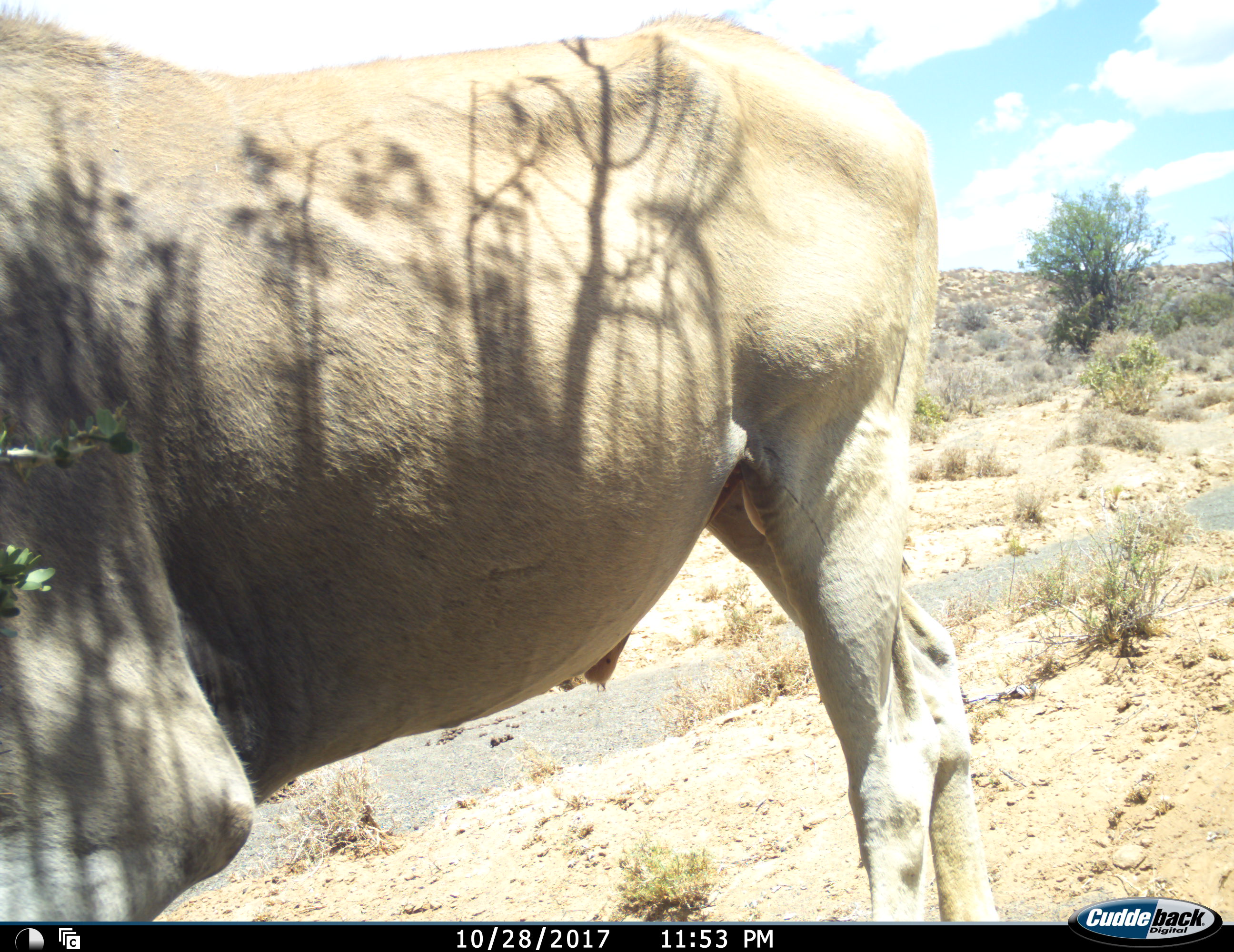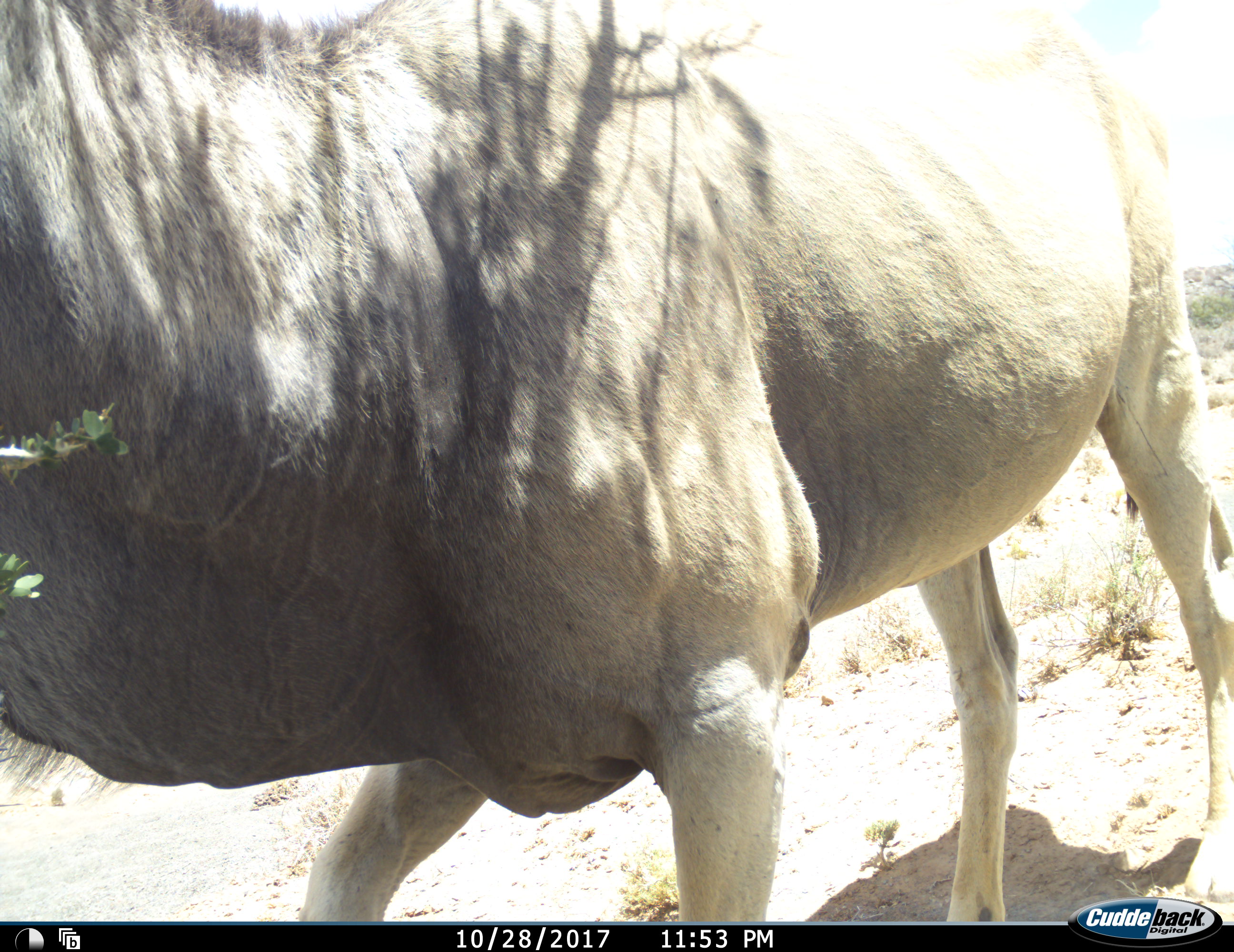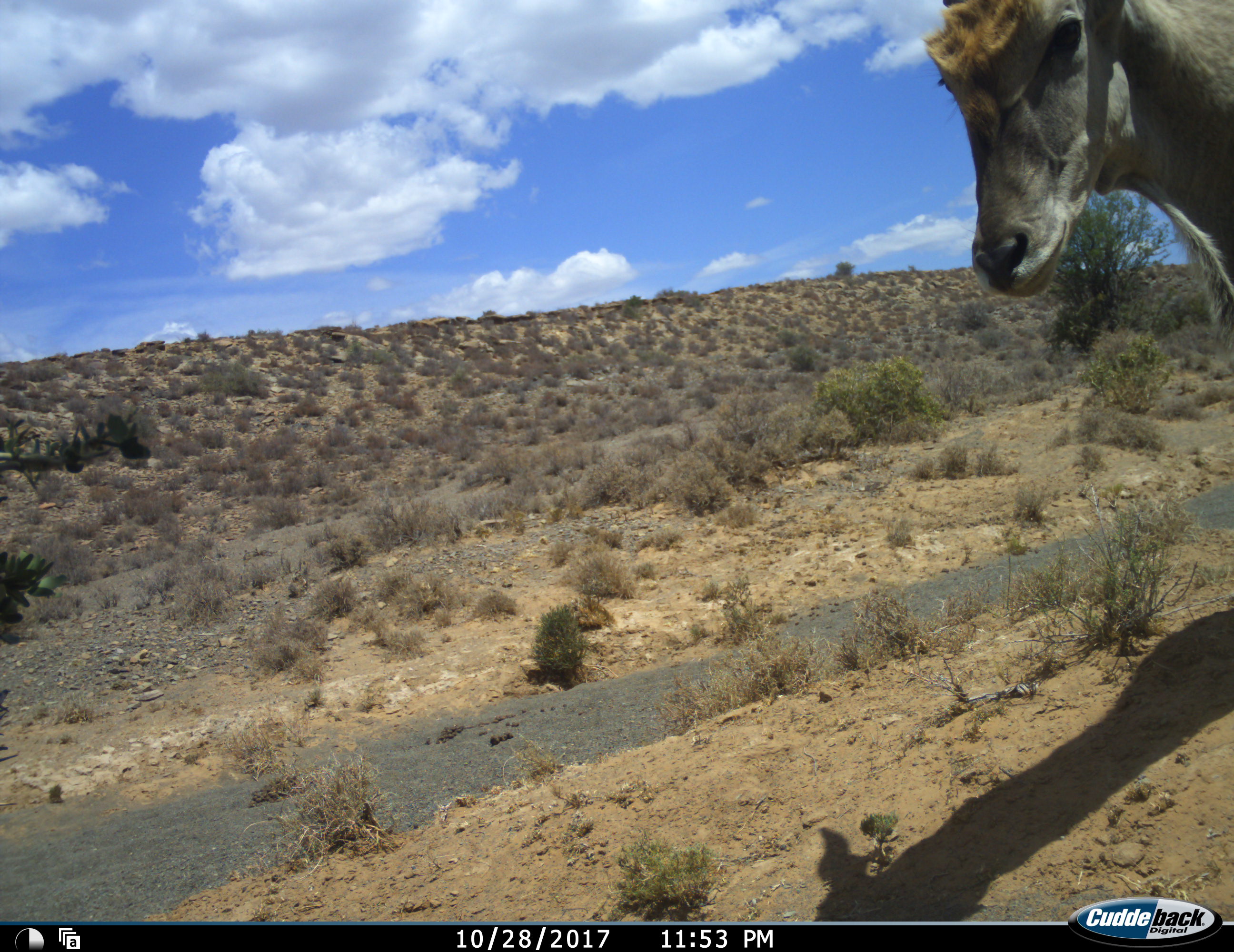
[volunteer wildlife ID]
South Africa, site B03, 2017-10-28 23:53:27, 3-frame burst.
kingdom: Animalia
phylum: Chordata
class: Mammalia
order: Artiodactyla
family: Bovidae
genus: Tragelaphus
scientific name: Tragelaphus oryx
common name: eland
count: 1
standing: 11%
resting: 0%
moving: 100%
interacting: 0%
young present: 0%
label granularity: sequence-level